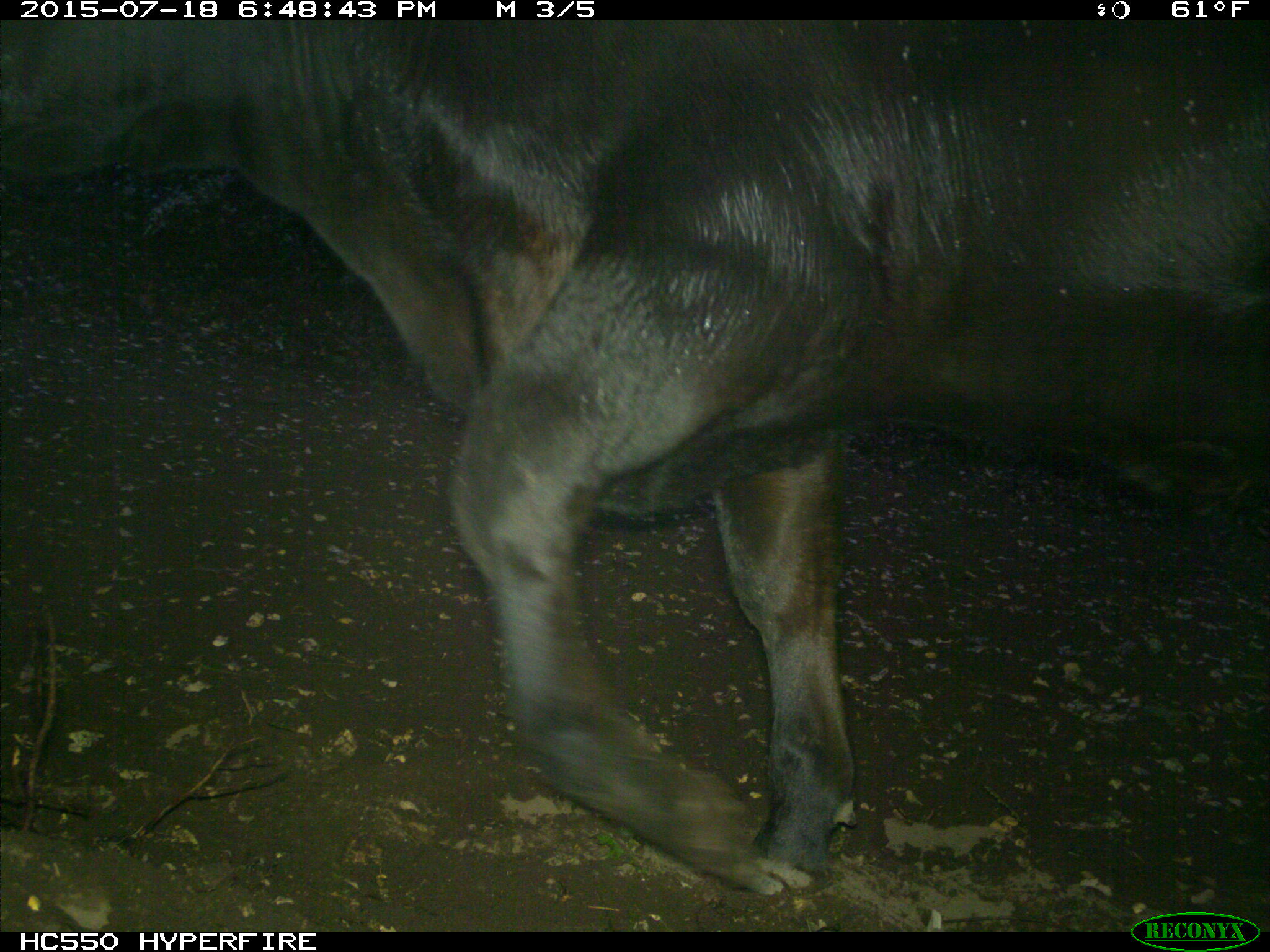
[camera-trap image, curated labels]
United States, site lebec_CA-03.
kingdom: Animalia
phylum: Chordata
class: Mammalia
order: Artiodactyla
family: Bovidae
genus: Bos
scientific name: Bos taurus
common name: domestic cow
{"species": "Bos taurus (domestic cow)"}